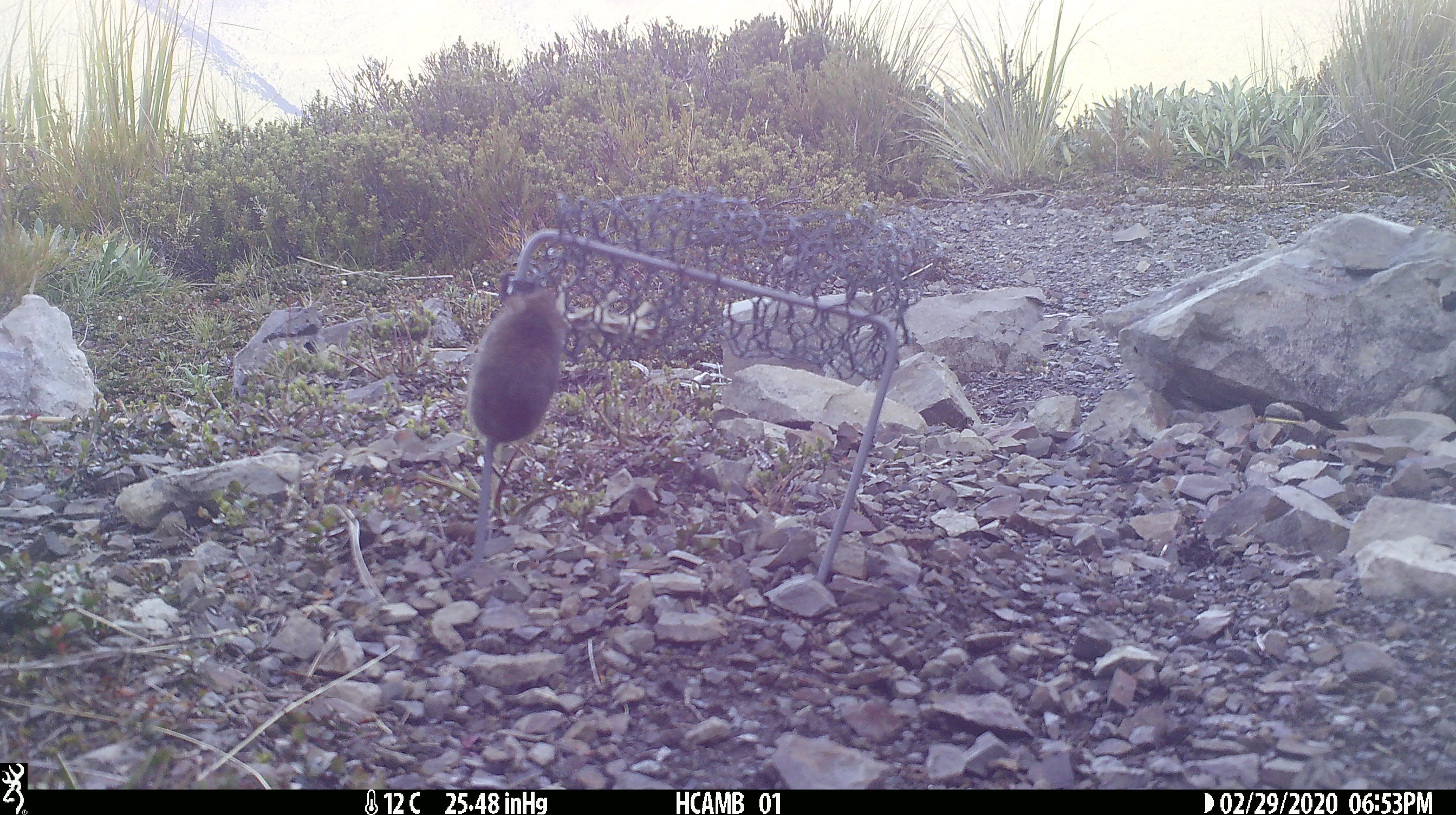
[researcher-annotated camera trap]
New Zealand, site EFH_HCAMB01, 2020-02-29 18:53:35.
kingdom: Animalia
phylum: Chordata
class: Mammalia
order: Rodentia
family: Muridae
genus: Mus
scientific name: Mus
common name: mouse